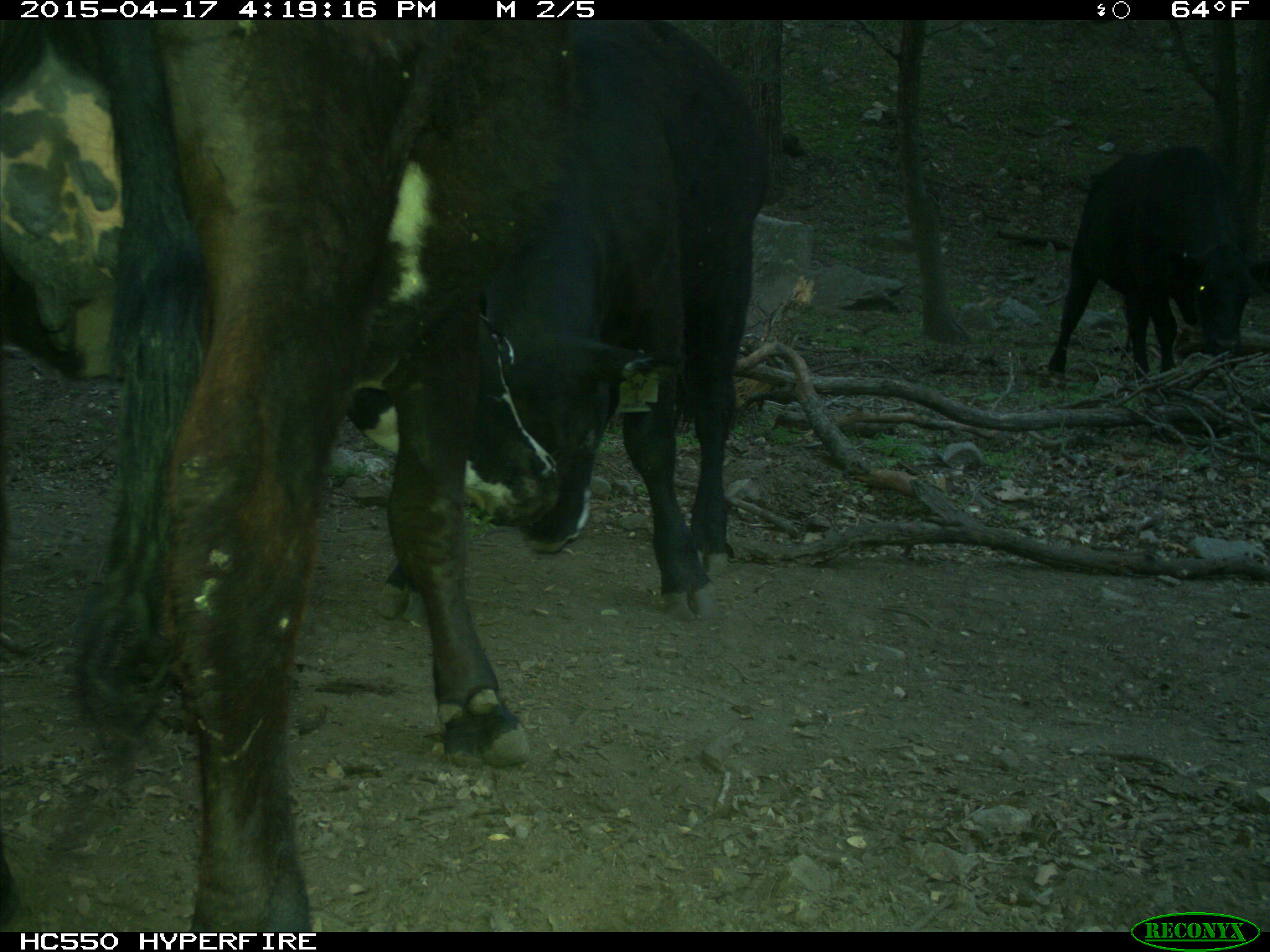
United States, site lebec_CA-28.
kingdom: Animalia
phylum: Chordata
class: Mammalia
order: Artiodactyla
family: Bovidae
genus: Bos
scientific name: Bos taurus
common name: domestic cow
Bos taurus (domestic cow).